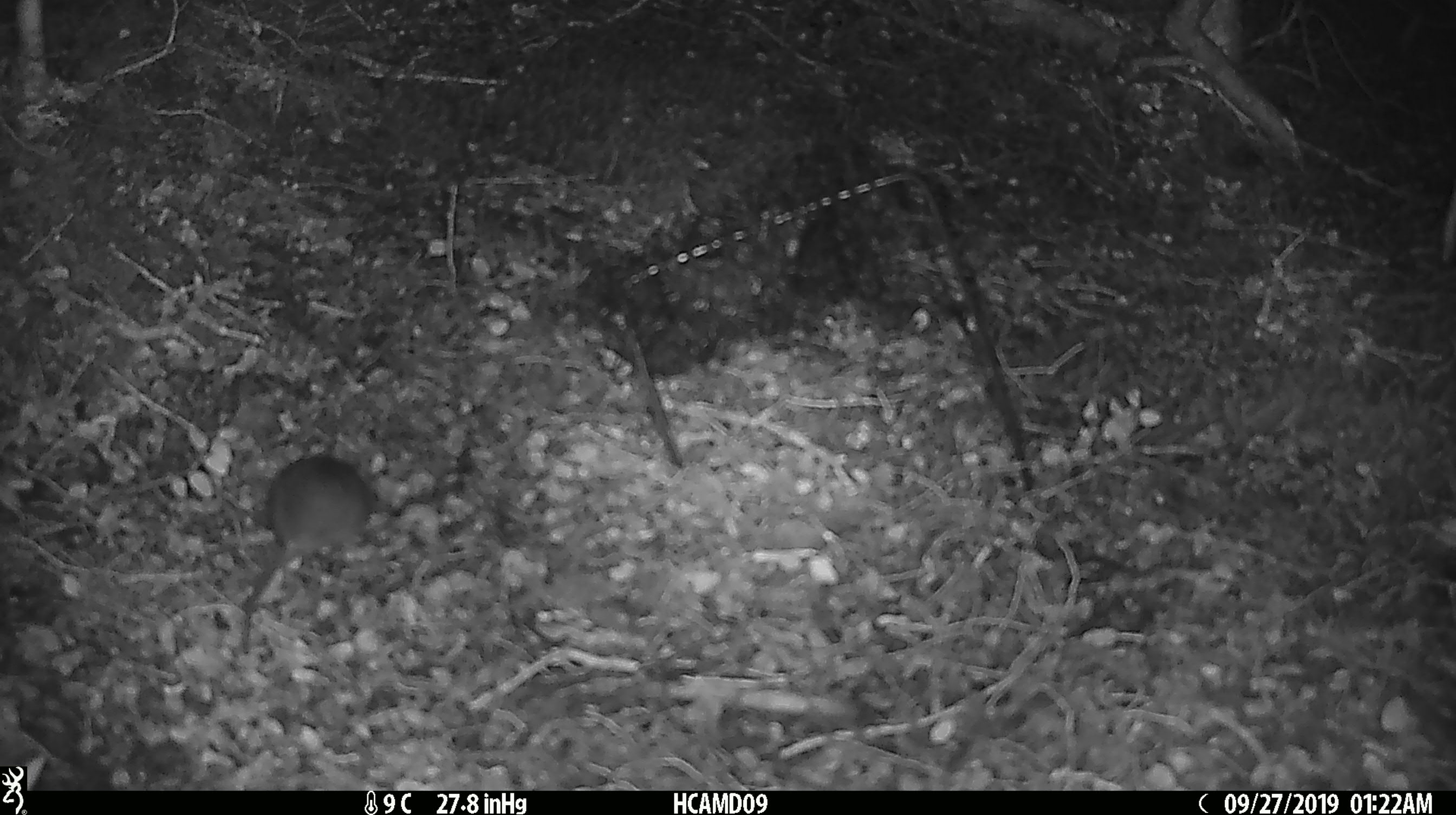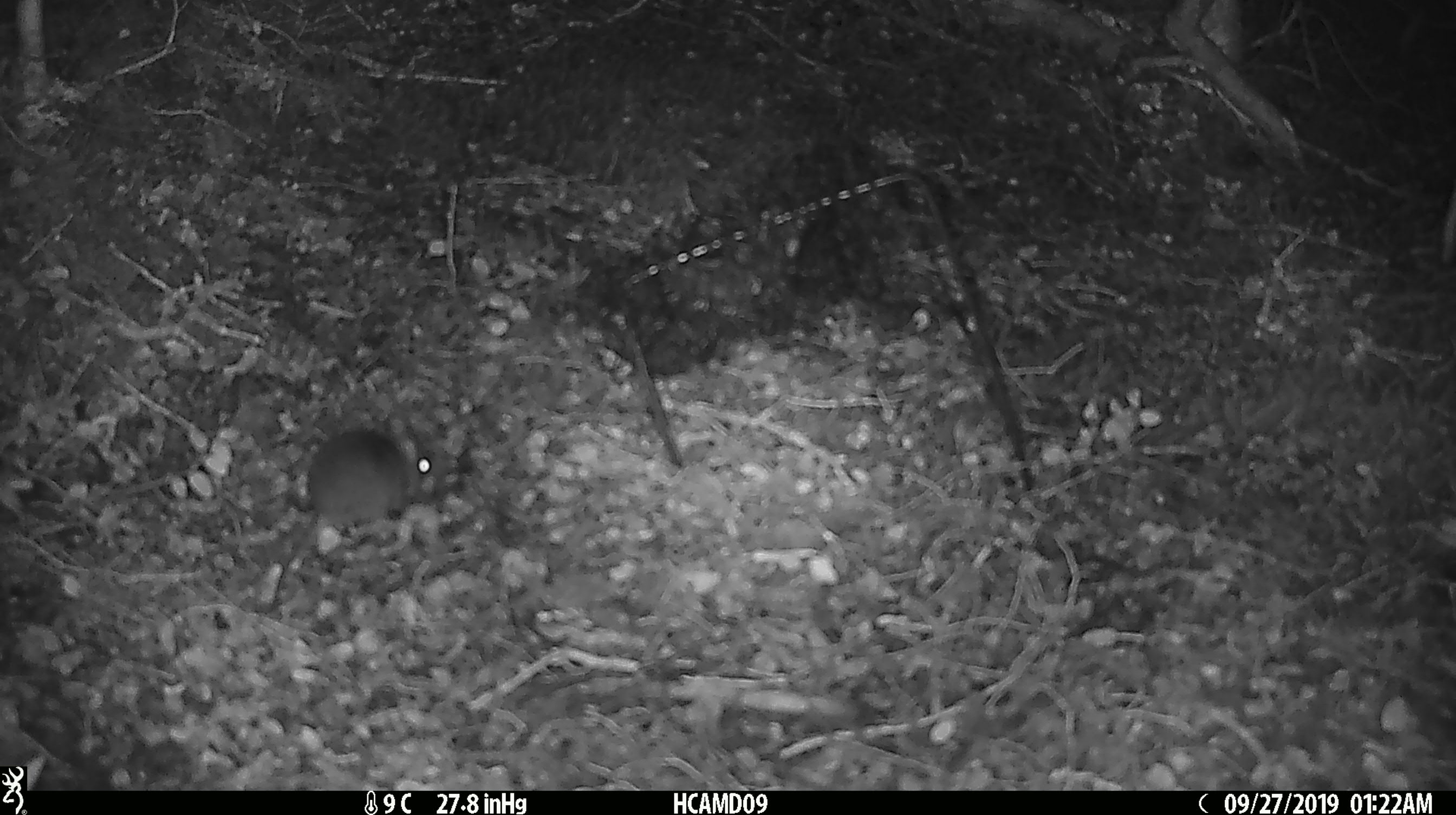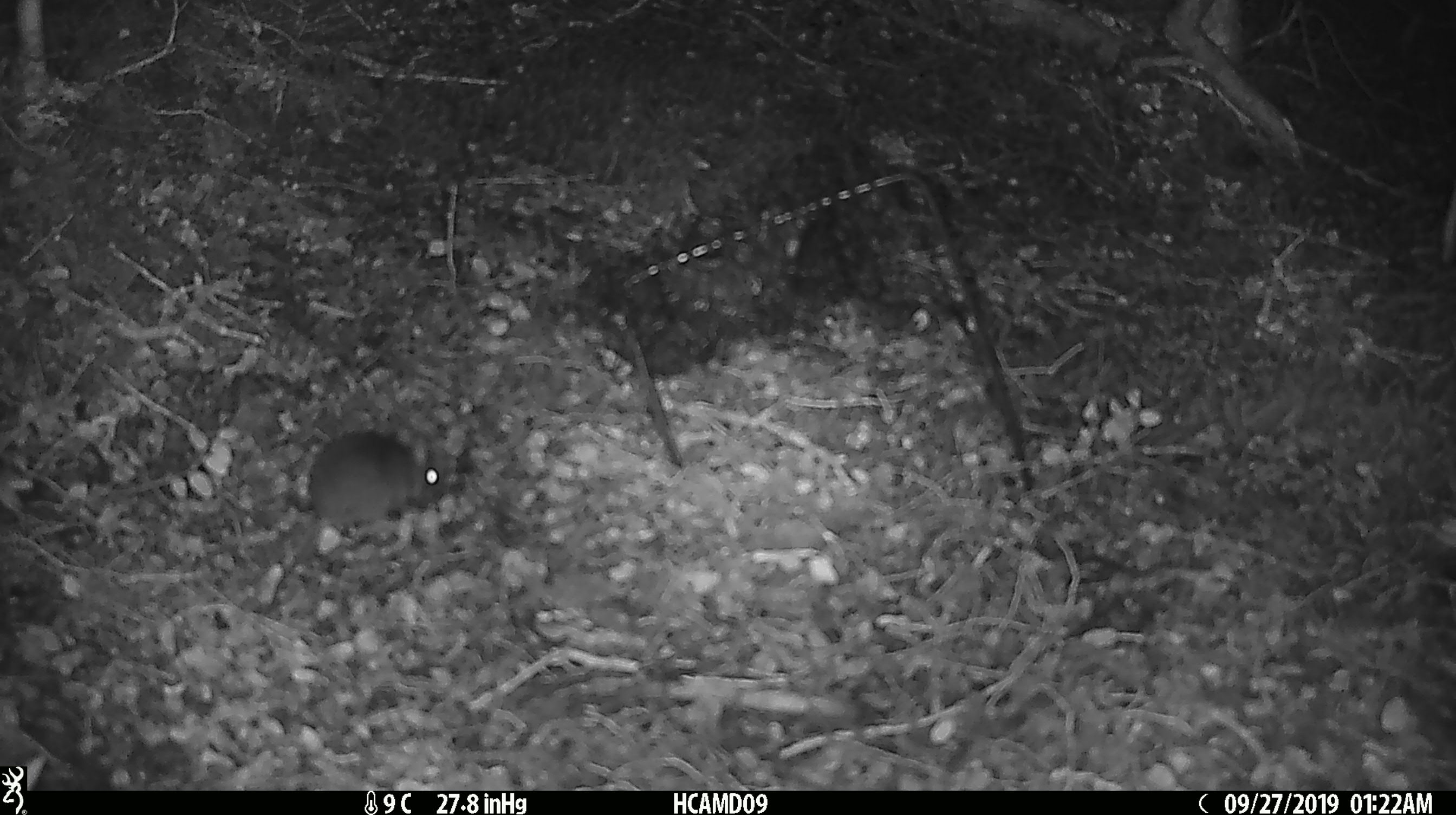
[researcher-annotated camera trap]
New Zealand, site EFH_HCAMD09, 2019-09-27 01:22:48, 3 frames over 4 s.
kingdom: Animalia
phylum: Chordata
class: Mammalia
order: Rodentia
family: Muridae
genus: Mus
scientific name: Mus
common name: mouse